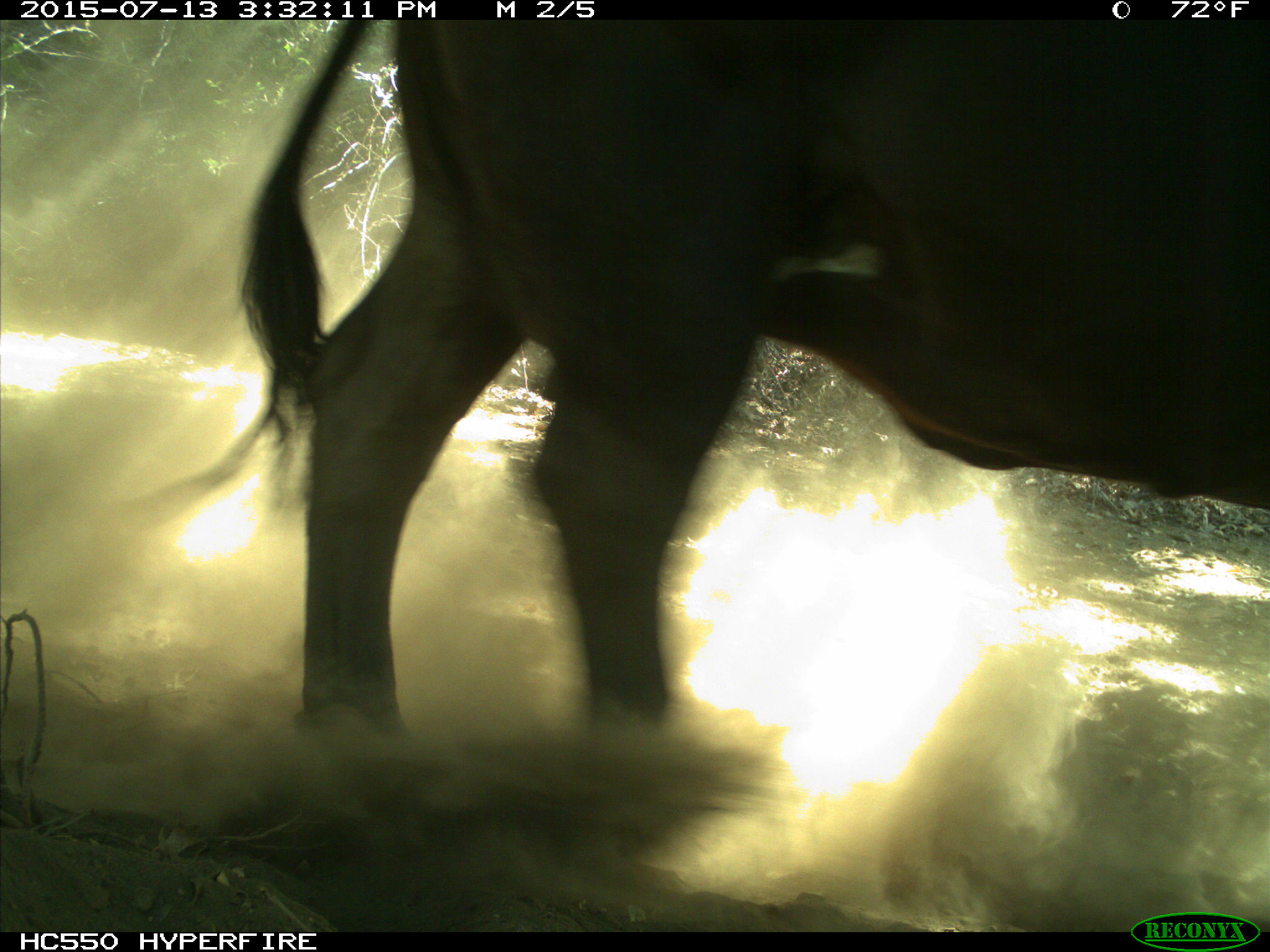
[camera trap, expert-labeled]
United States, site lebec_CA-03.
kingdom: Animalia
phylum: Chordata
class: Mammalia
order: Artiodactyla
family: Bovidae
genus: Bos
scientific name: Bos taurus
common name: domestic cow